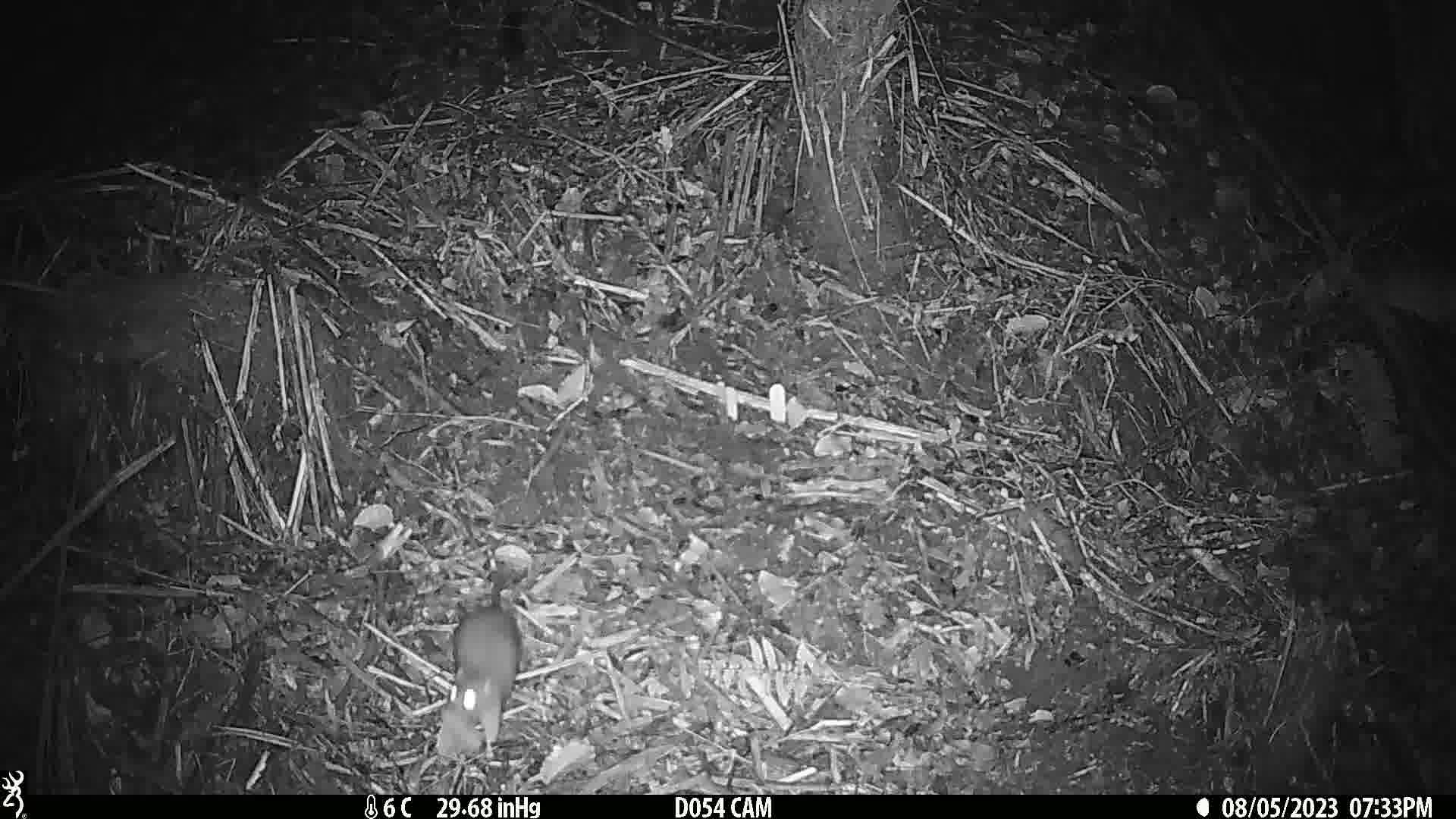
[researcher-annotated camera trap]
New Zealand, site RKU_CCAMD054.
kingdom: Animalia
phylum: Chordata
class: Mammalia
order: Rodentia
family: Muridae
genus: Rattus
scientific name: Rattus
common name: rat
Rat (Rattus).